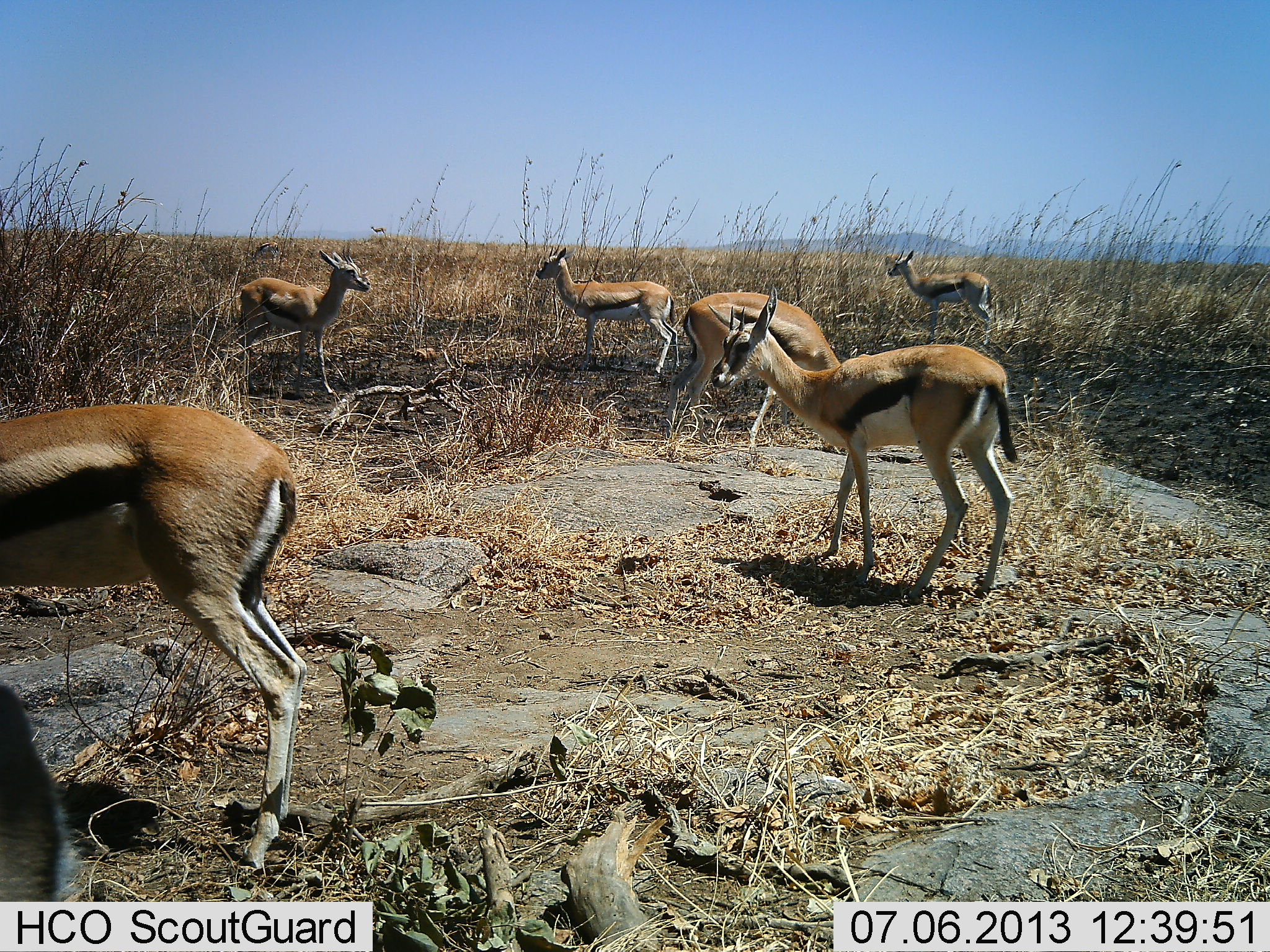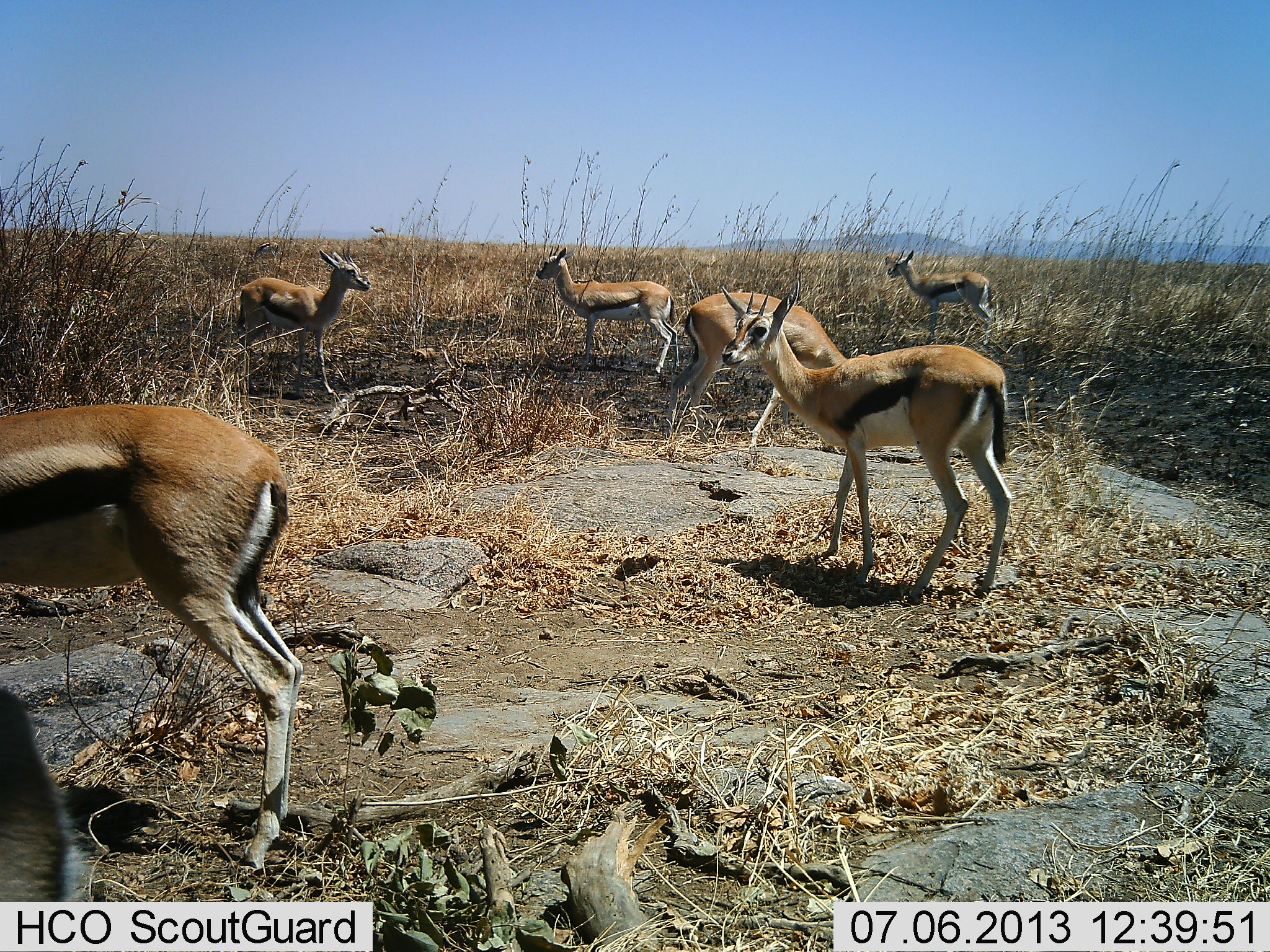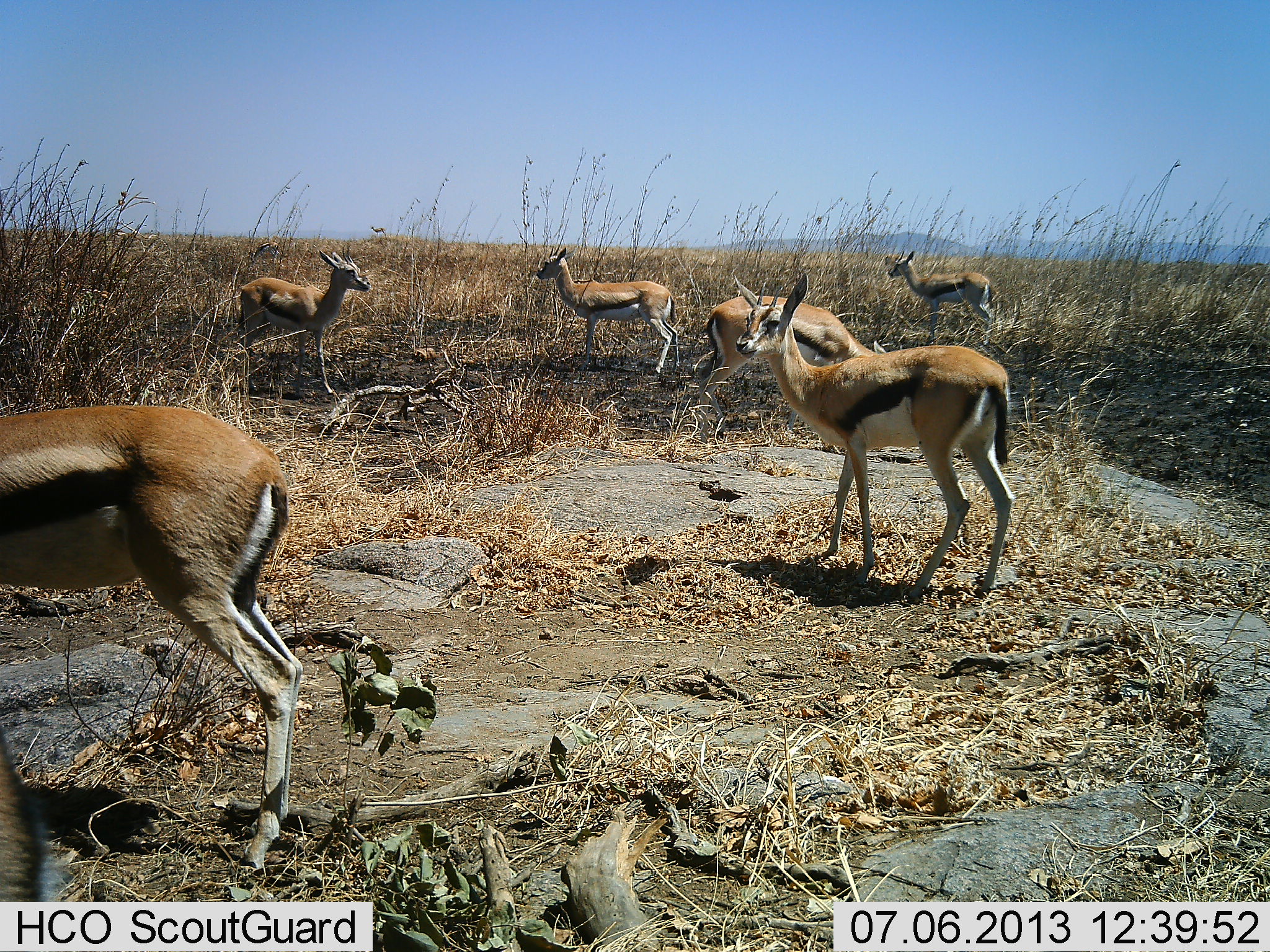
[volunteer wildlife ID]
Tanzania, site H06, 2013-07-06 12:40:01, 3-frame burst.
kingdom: Animalia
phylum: Chordata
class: Mammalia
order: Artiodactyla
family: Bovidae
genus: Eudorcas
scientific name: Eudorcas thomsonii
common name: thomson's gazelle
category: gazellethomsons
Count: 7.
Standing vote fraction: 92%.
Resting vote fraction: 0%.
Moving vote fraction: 8%.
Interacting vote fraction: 4%.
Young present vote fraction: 4%.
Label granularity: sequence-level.